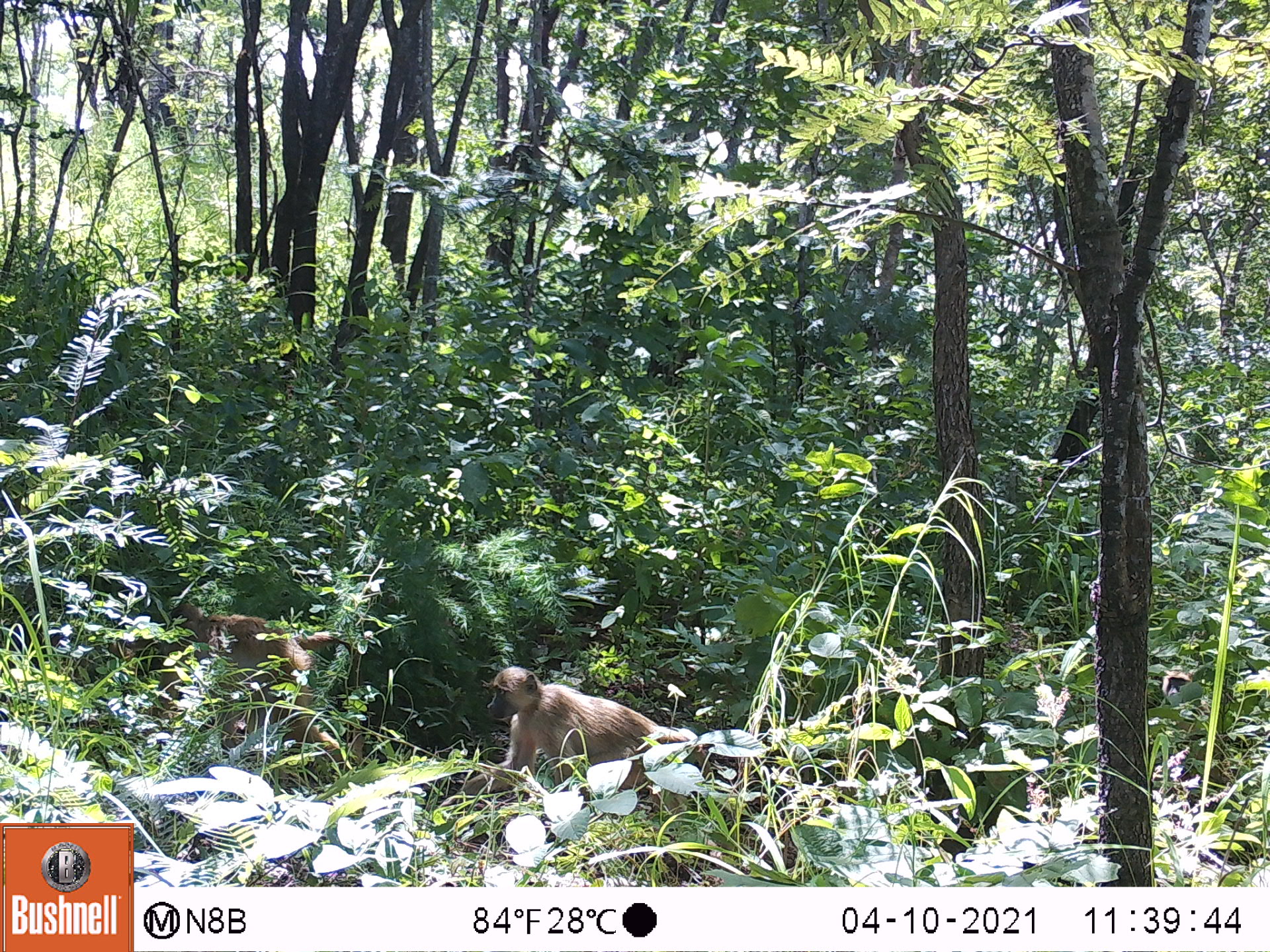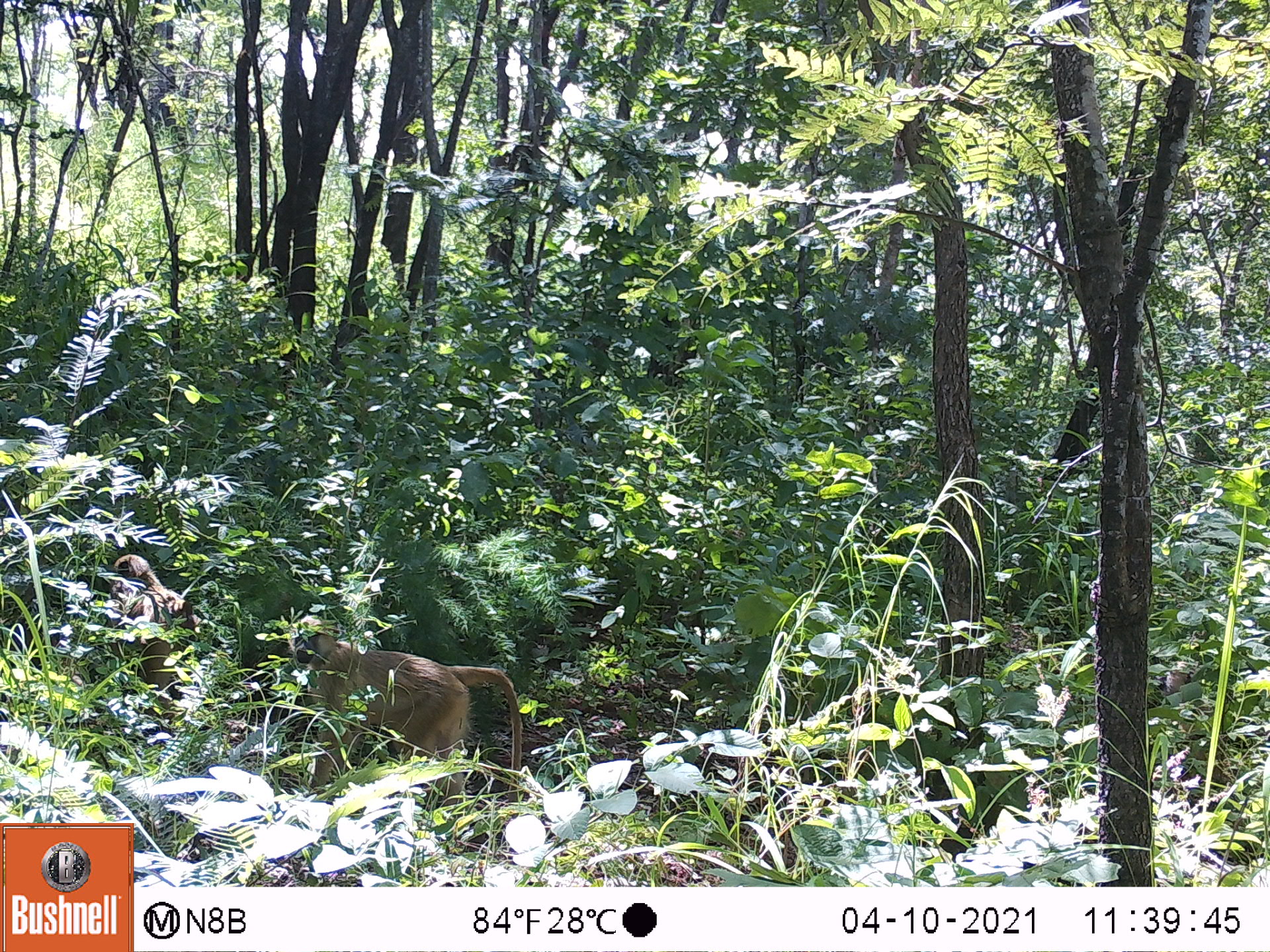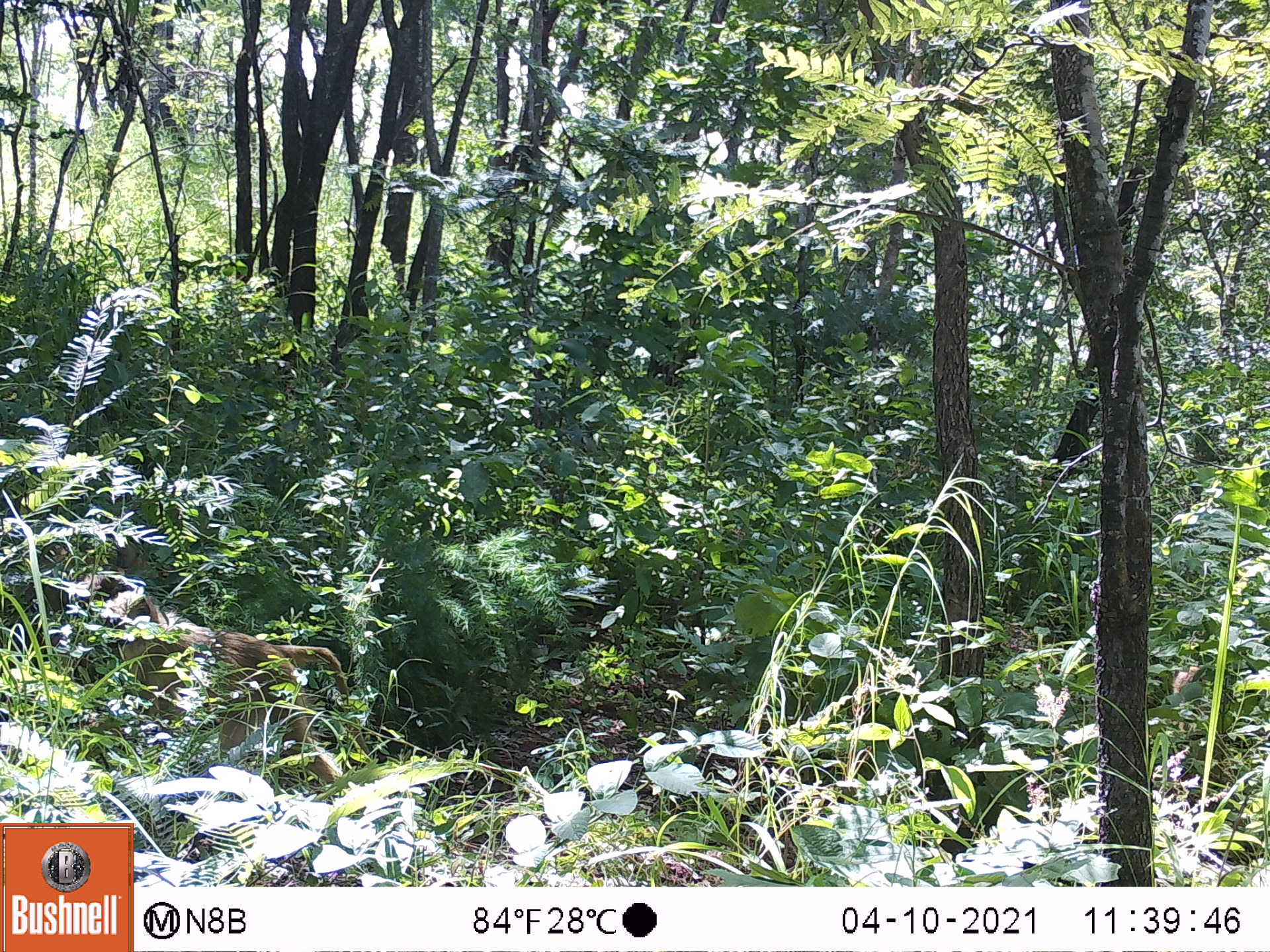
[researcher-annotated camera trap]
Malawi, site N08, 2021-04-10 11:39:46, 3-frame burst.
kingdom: Animalia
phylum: Chordata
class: Mammalia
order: Primates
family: Cercopithecidae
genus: Papio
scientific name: Papio cynocephalus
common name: yellow baboon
Yellow baboon (Papio cynocephalus), count 3.